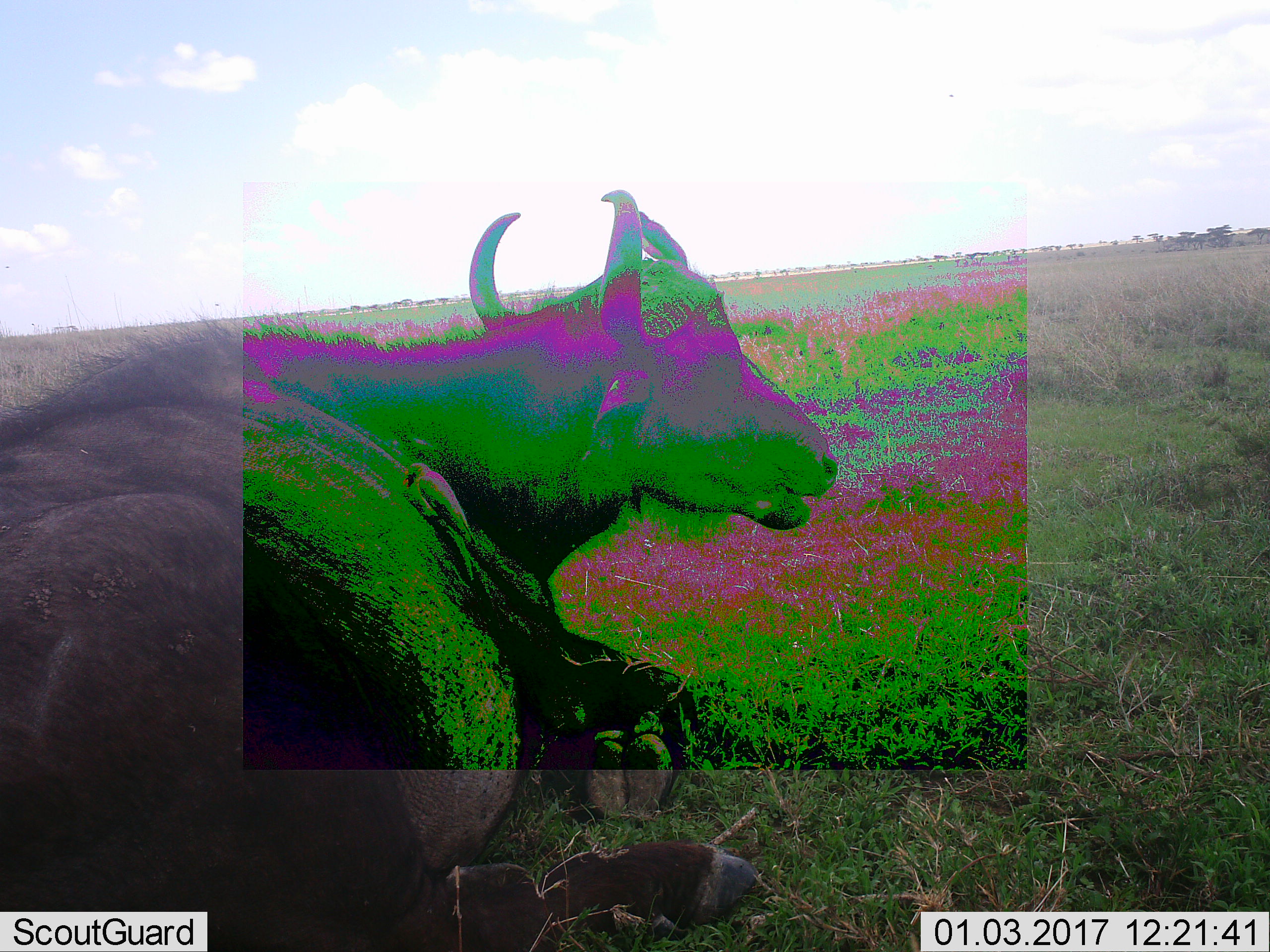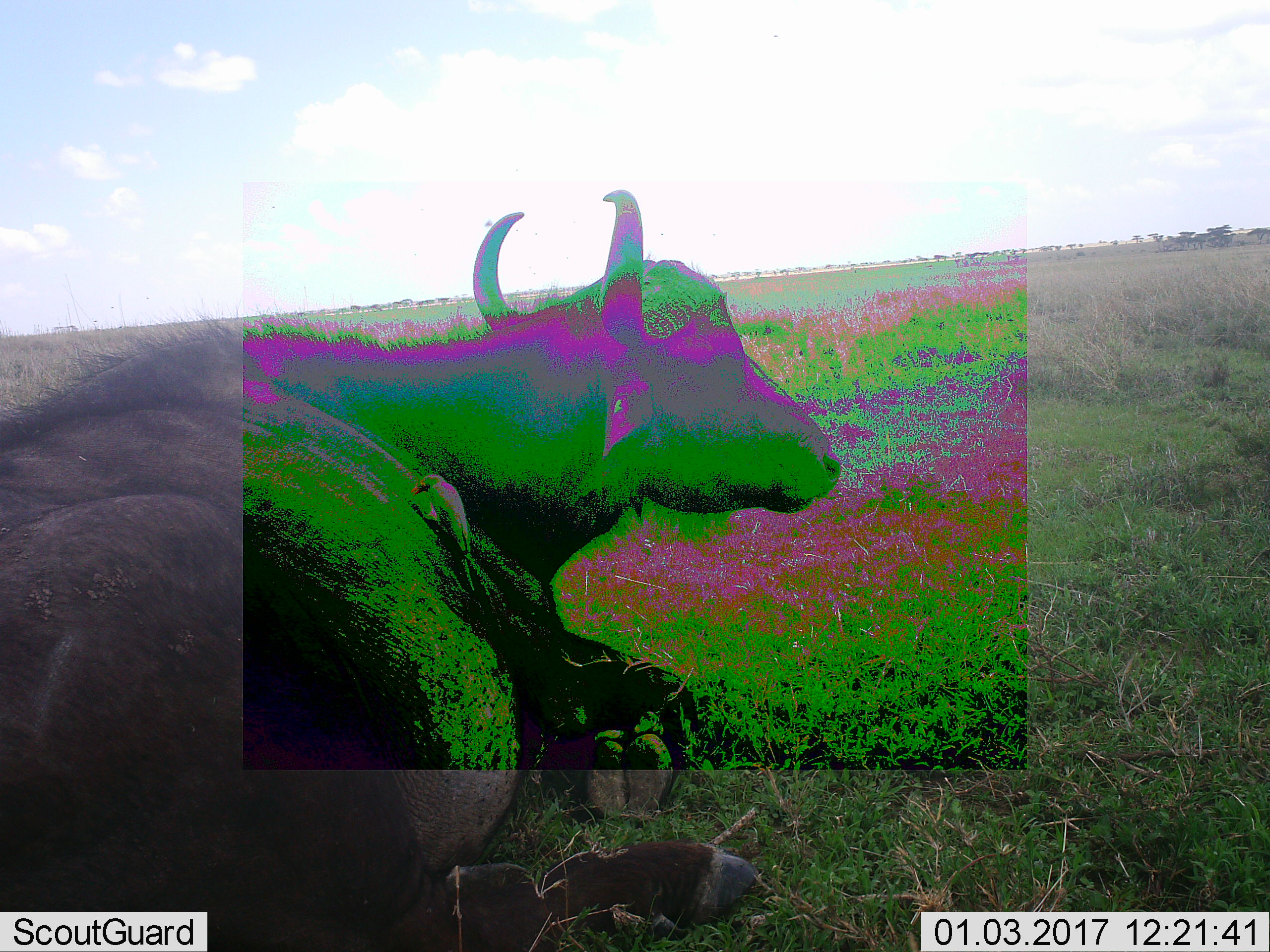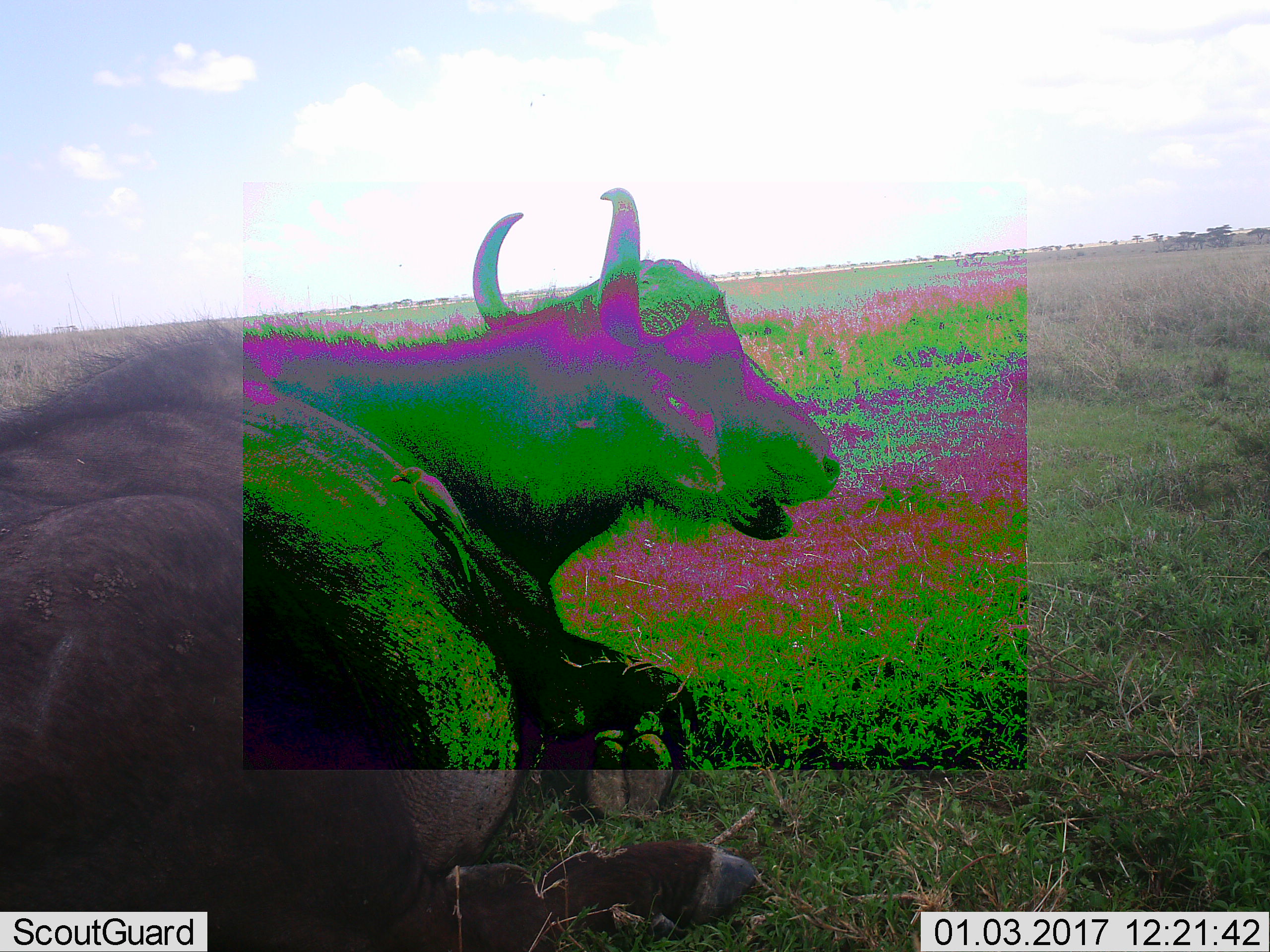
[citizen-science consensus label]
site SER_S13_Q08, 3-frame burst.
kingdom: Animalia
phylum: Chordata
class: Mammalia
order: Artiodactyla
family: Bovidae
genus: Syncerus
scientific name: Syncerus caffer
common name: african buffalo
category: buffalo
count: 1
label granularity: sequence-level